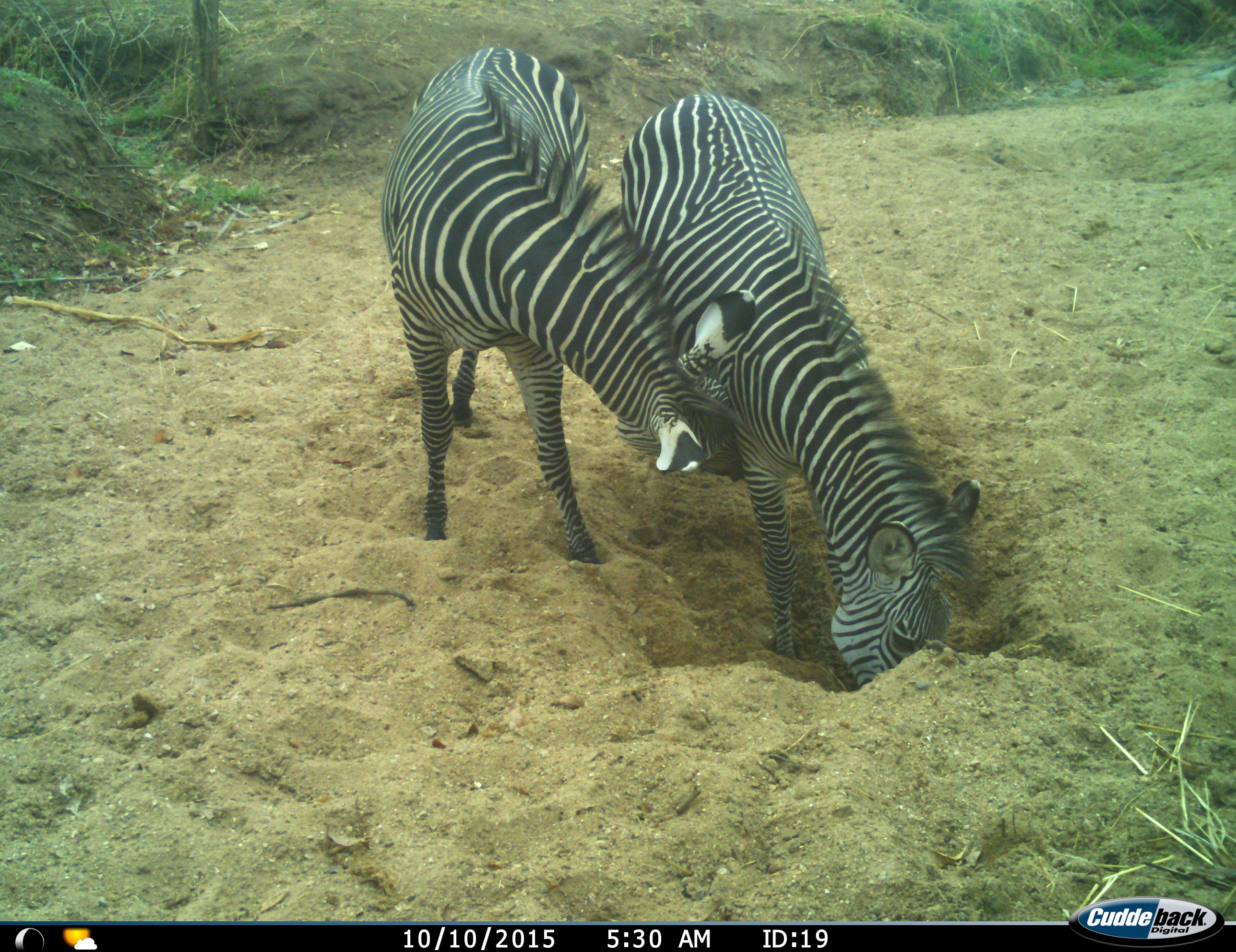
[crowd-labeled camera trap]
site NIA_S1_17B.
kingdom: Animalia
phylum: Chordata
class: Mammalia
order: Perissodactyla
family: Equidae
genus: Equus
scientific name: Equus quagga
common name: plains zebra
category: zebraplains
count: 2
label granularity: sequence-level